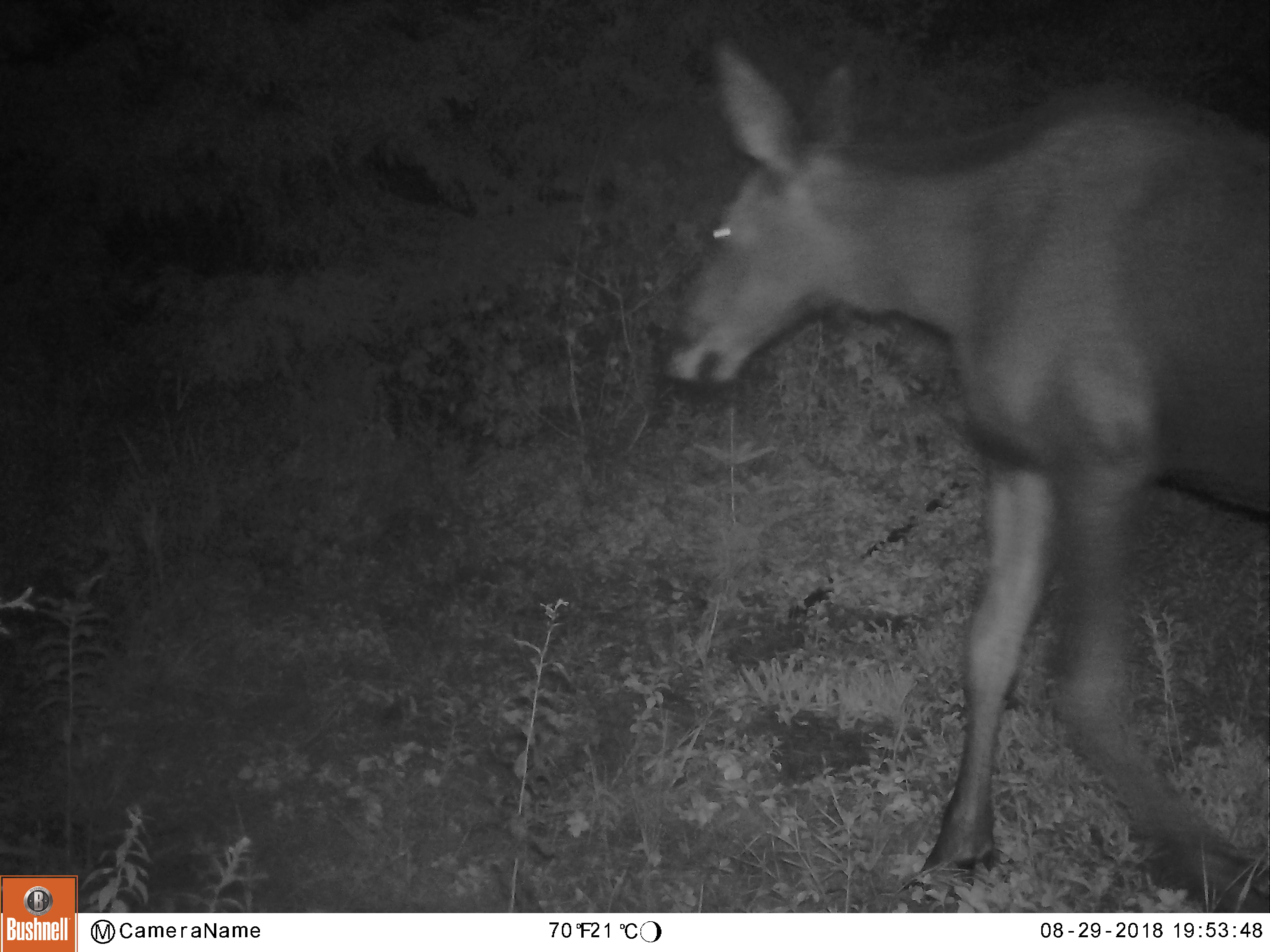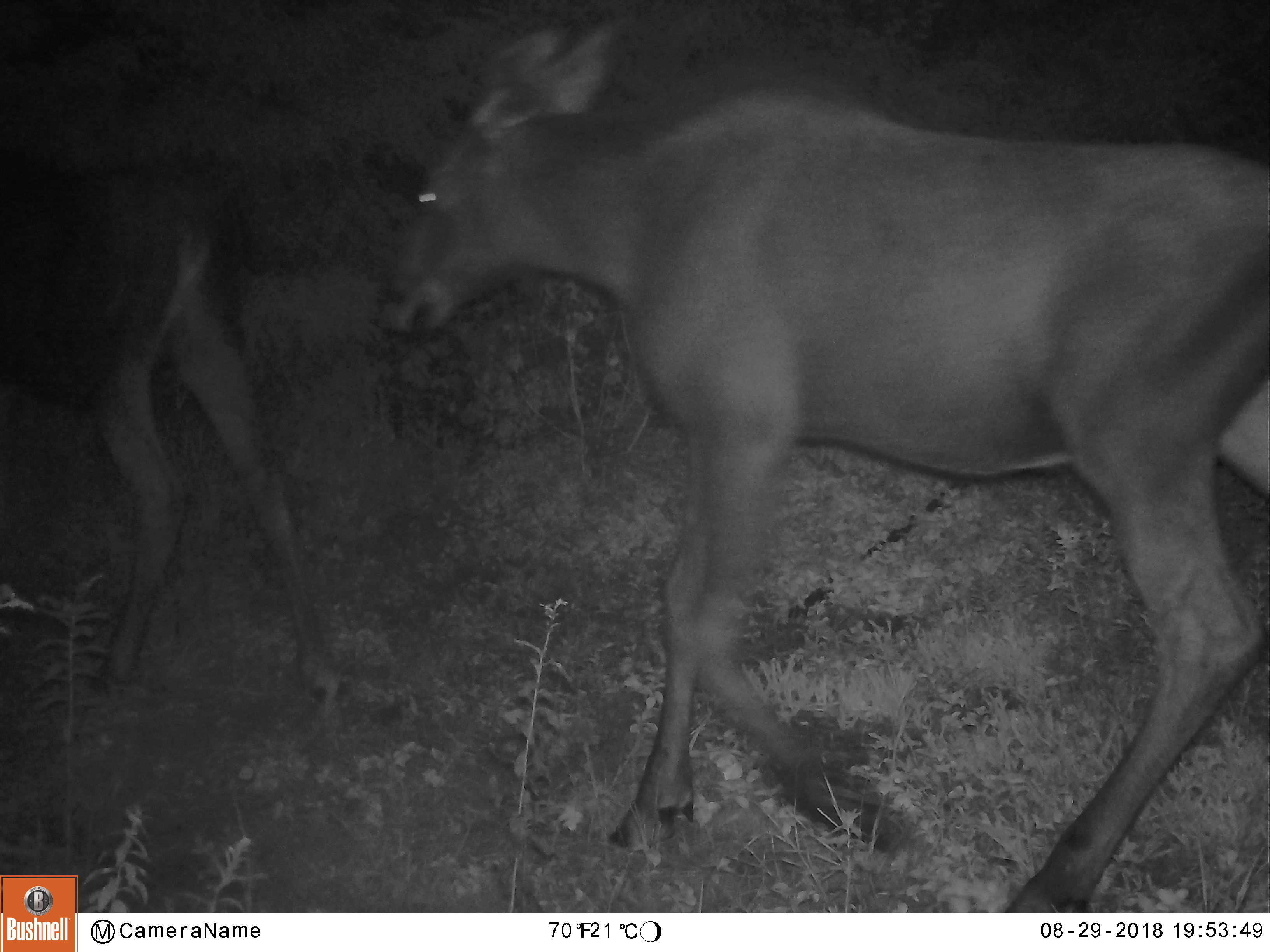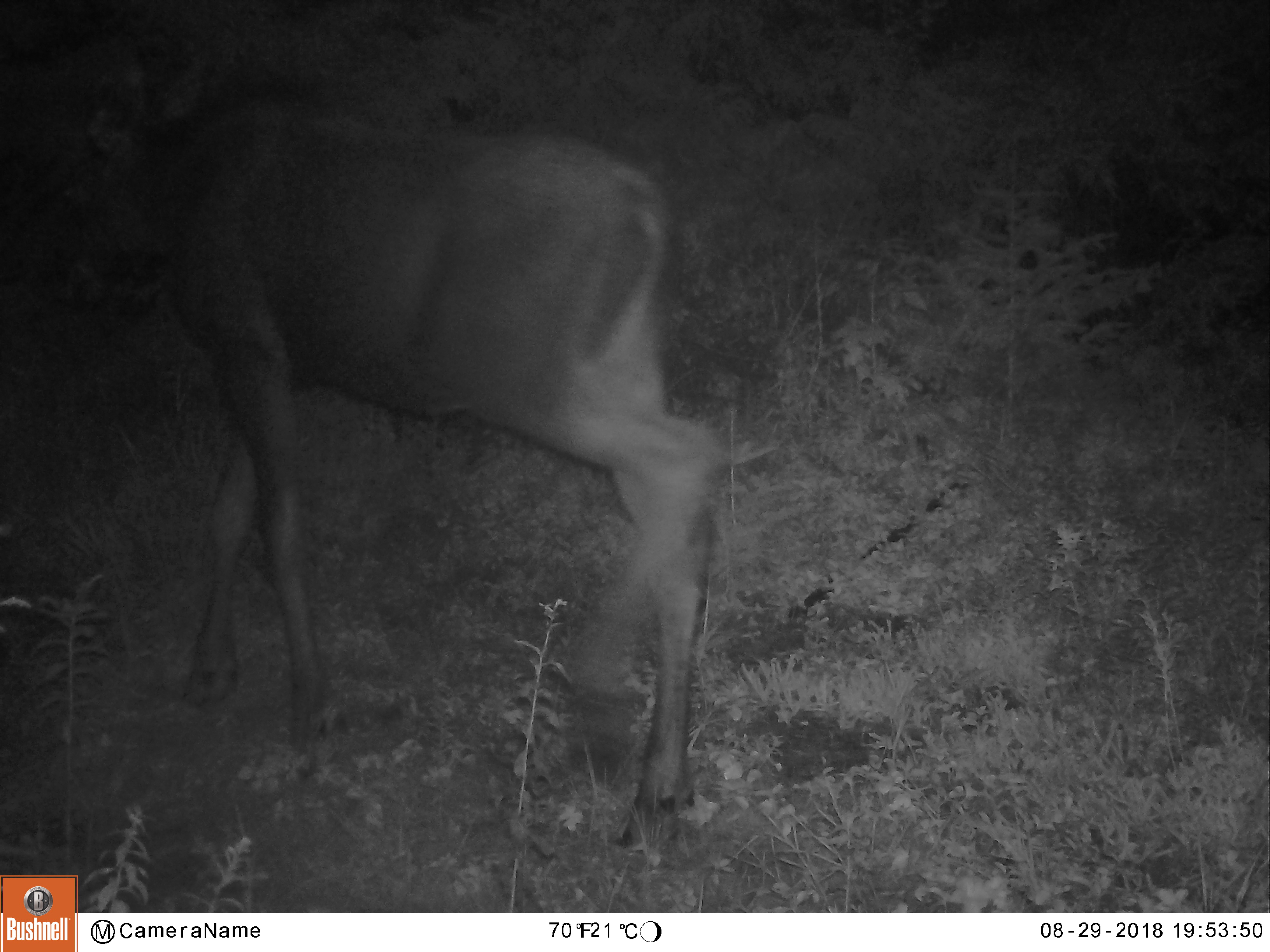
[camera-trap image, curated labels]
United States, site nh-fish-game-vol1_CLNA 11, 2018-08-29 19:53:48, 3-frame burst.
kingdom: Animalia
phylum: Chordata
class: Mammalia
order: Artiodactyla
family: Cervidae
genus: Alces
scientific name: Alces alces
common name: moose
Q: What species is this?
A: Moose (Alces alces).